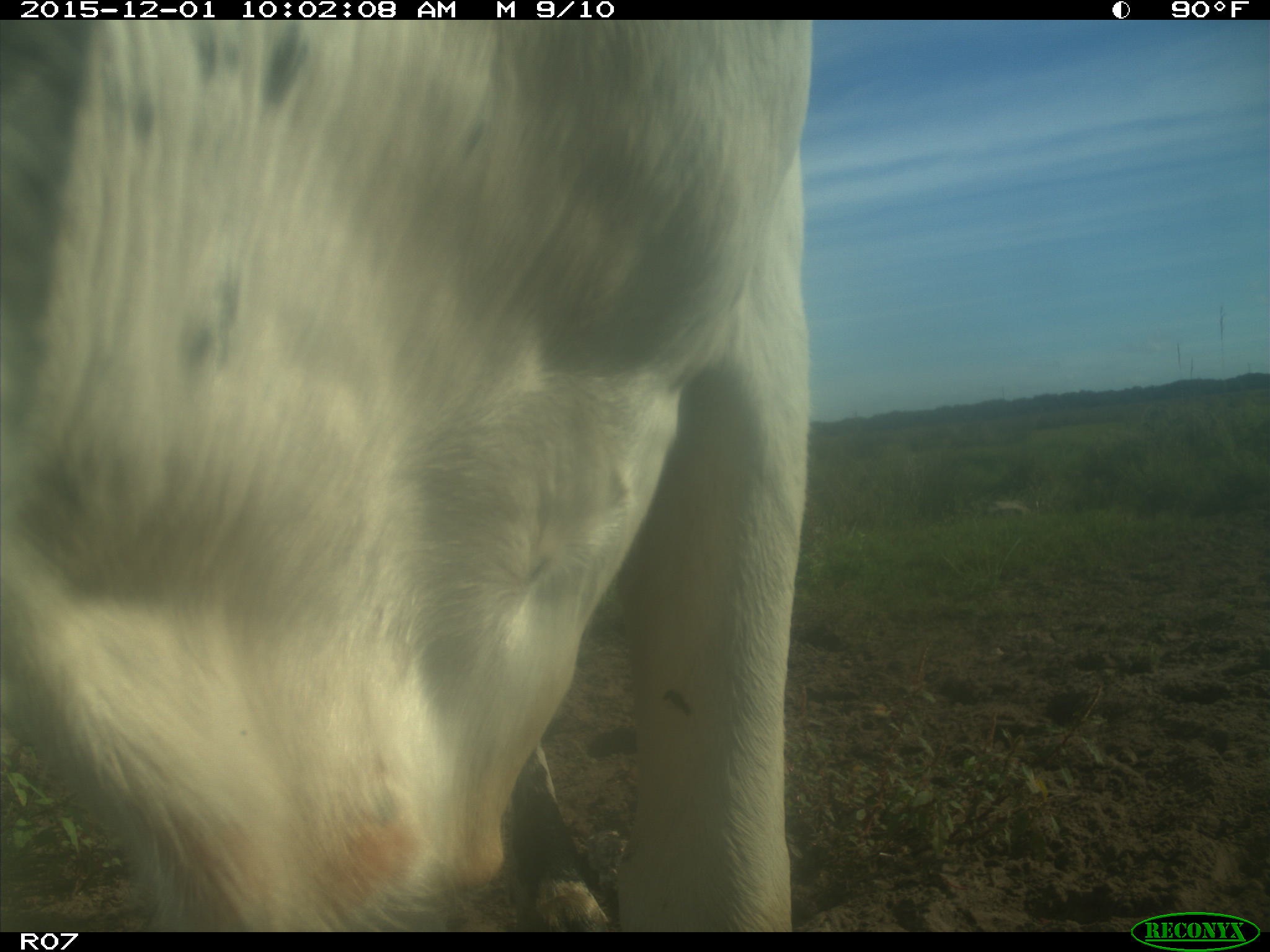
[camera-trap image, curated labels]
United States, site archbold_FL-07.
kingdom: Animalia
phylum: Chordata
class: Mammalia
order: Artiodactyla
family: Bovidae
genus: Bos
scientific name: Bos taurus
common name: domestic cow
Bos taurus (domestic cow).